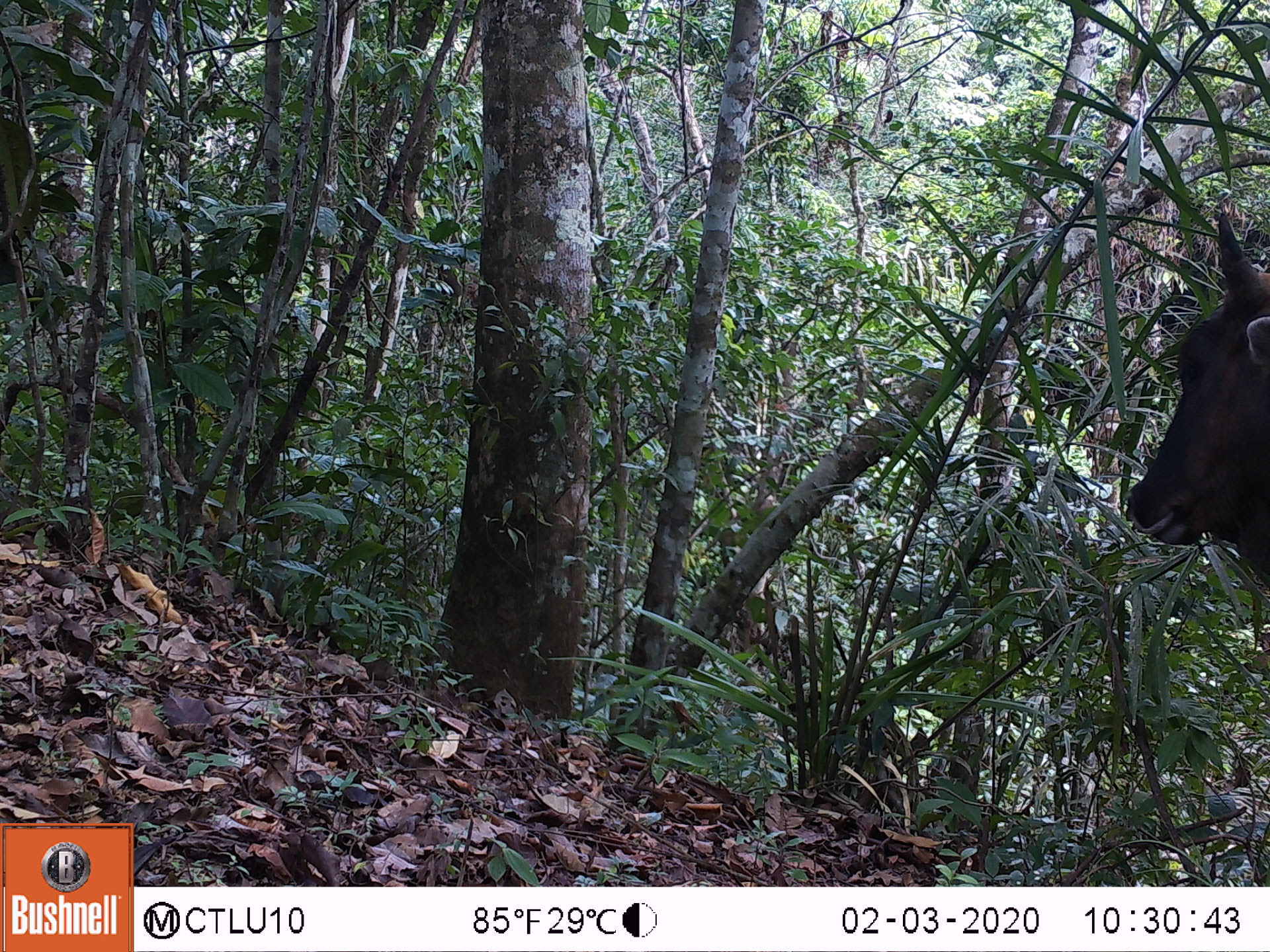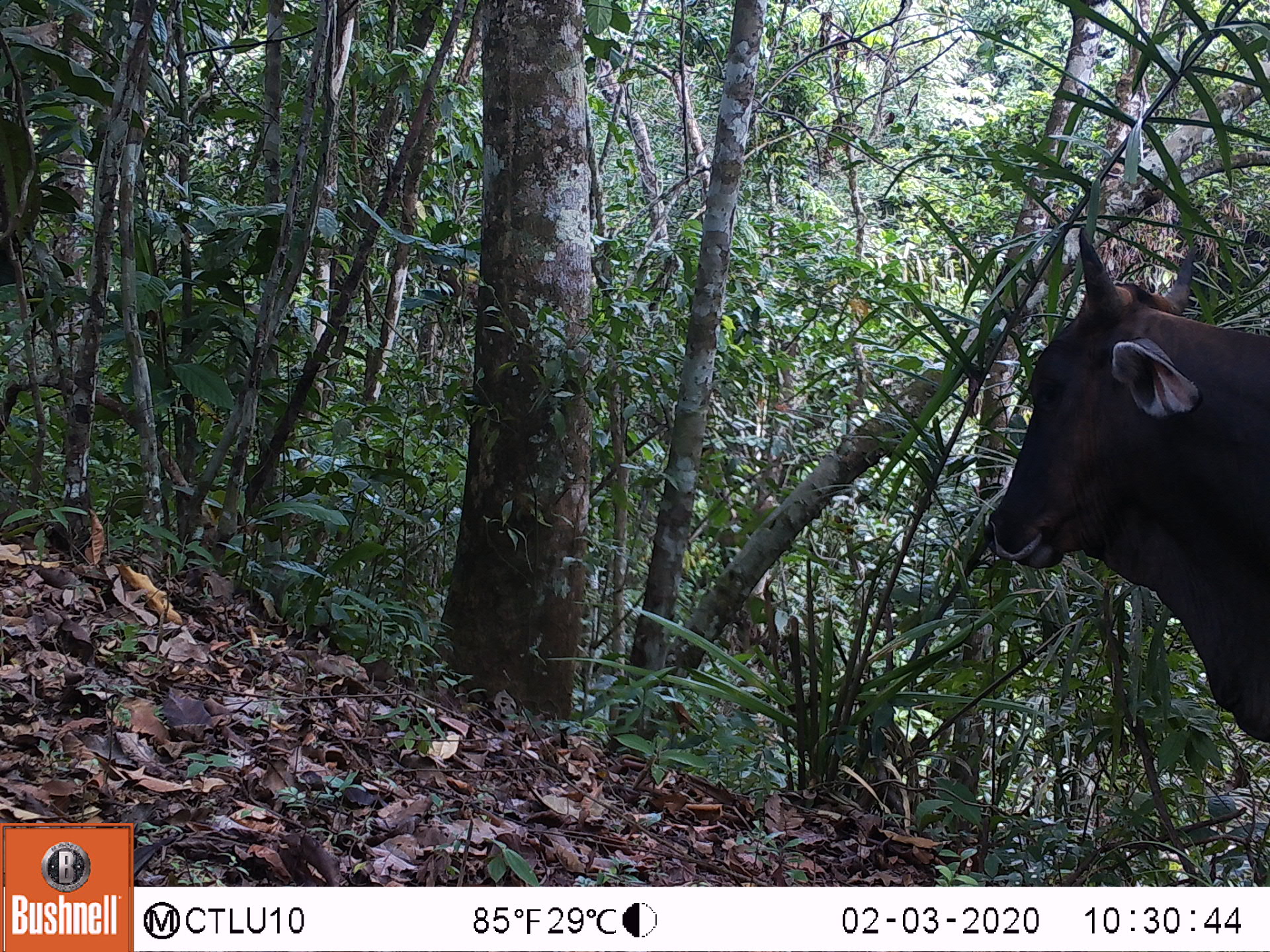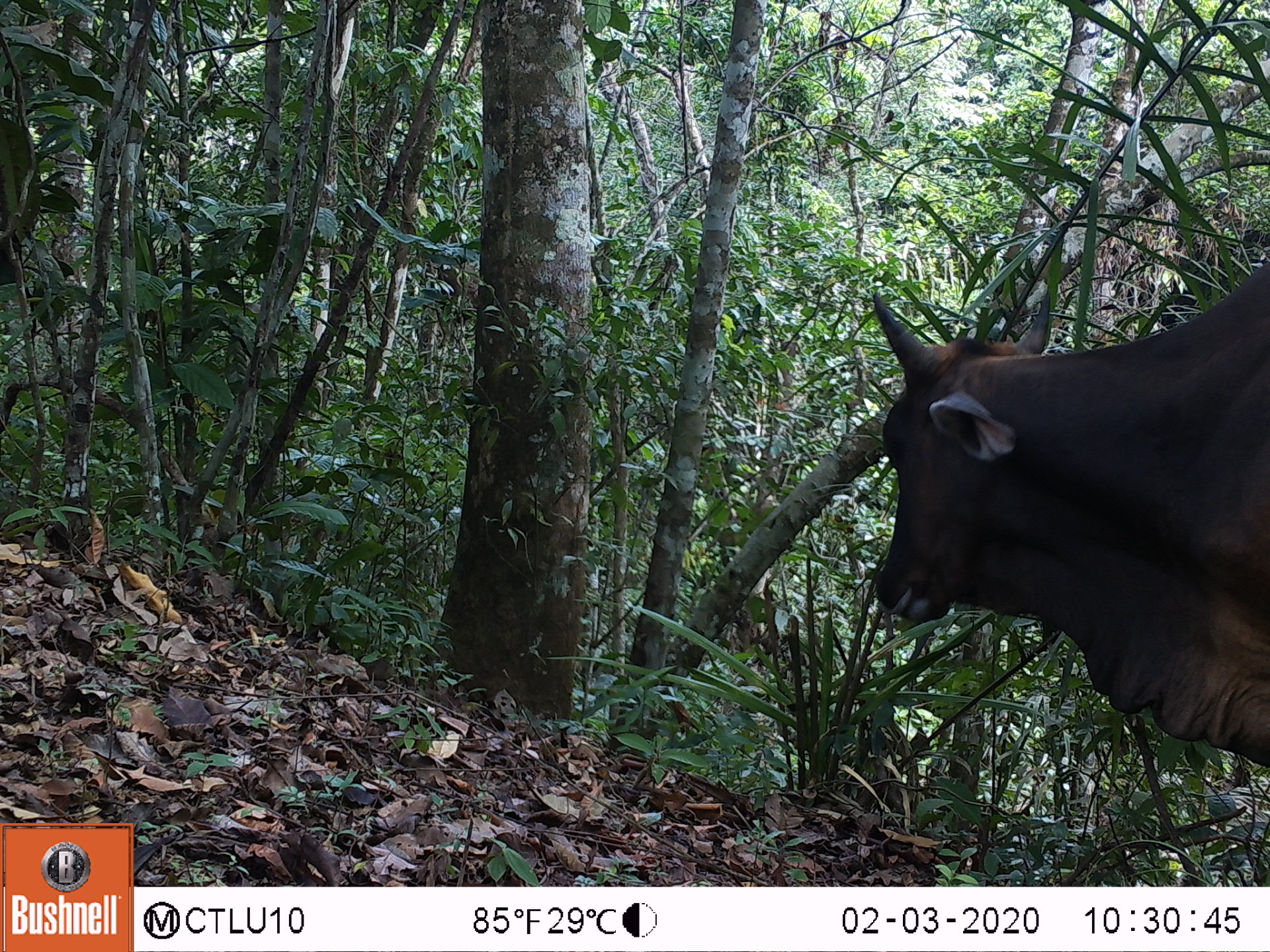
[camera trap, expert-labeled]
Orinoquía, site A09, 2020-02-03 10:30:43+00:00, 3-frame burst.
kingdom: Animalia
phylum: Chordata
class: Mammalia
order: Artiodactyla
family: Bovidae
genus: Bos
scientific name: Bos taurus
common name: cow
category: cattle